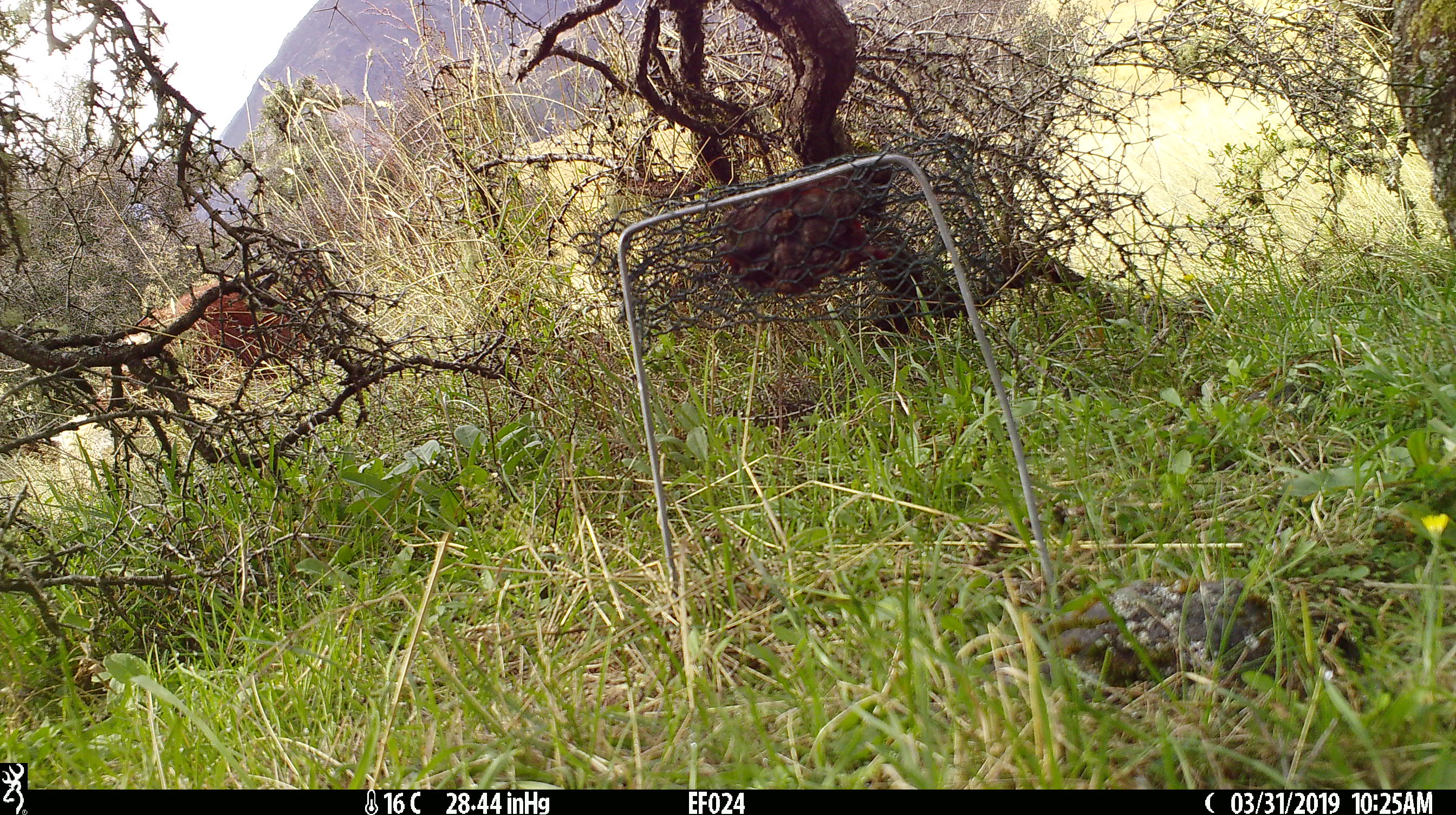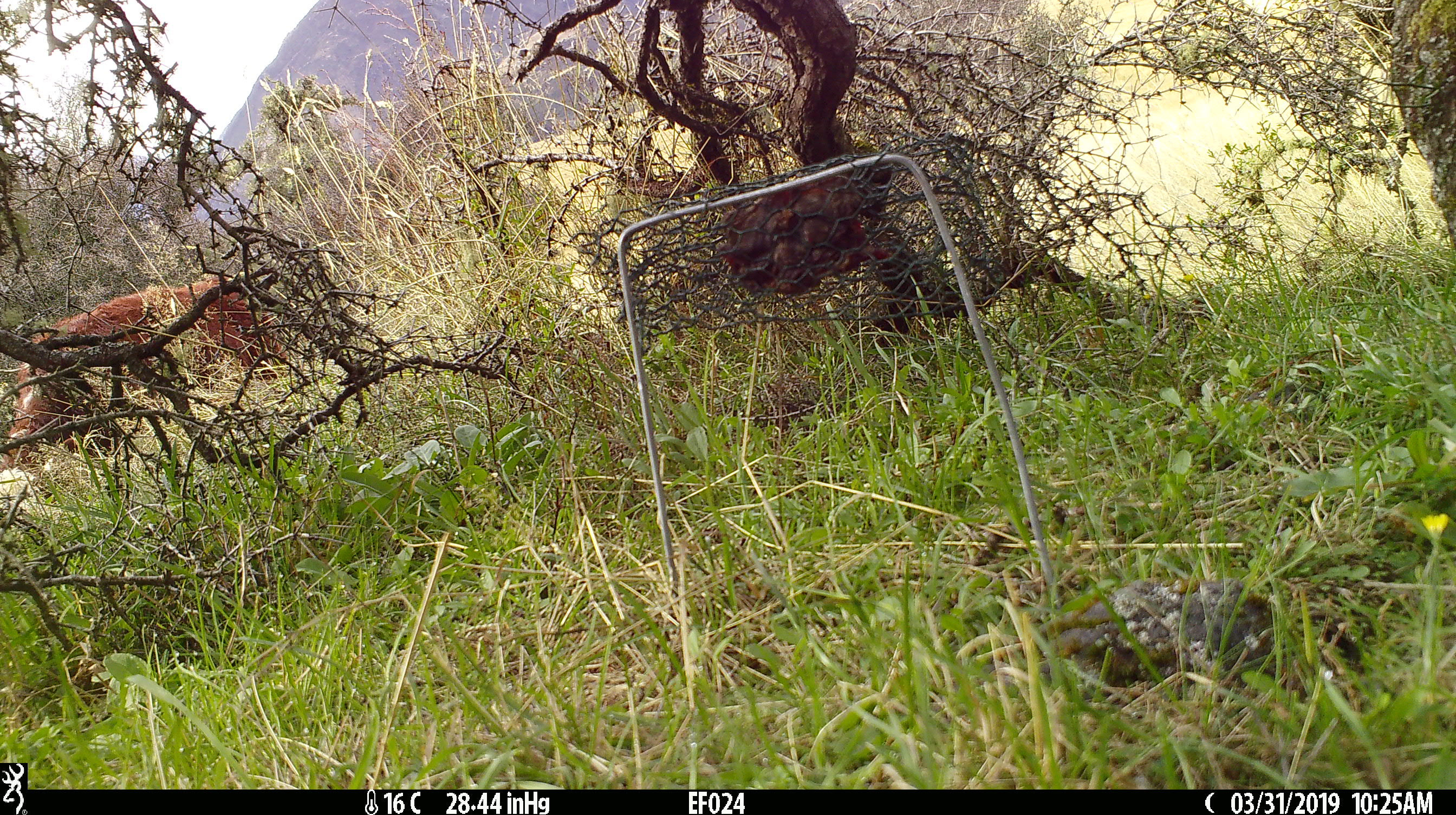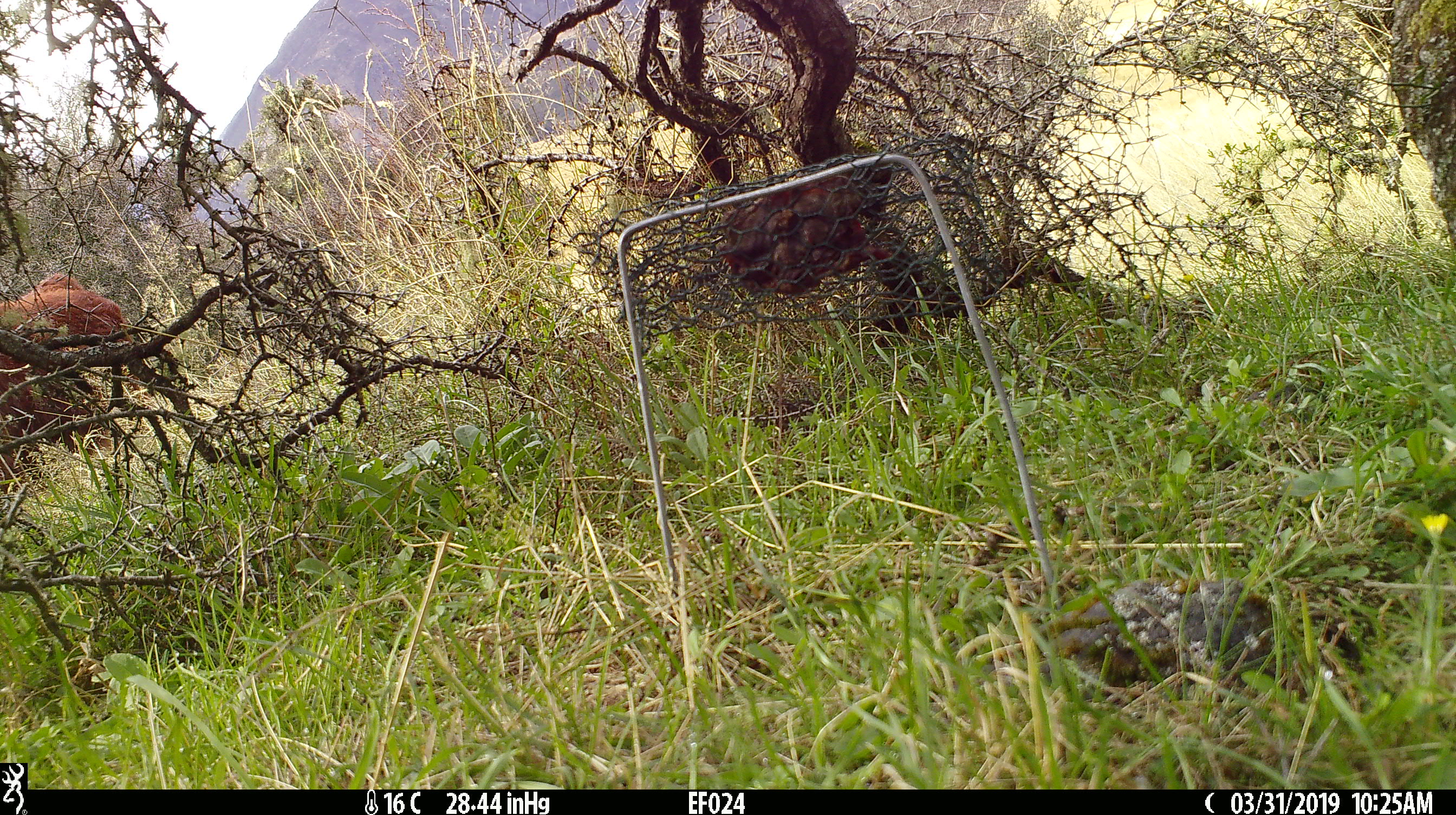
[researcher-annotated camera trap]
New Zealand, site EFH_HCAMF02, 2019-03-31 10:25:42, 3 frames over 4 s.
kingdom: Animalia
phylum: Chordata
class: Mammalia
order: Artiodactyla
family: Bovidae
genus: Bos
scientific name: Bos taurus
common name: domestic cow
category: cow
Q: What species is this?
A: Cow (domestic cow) (Bos taurus).